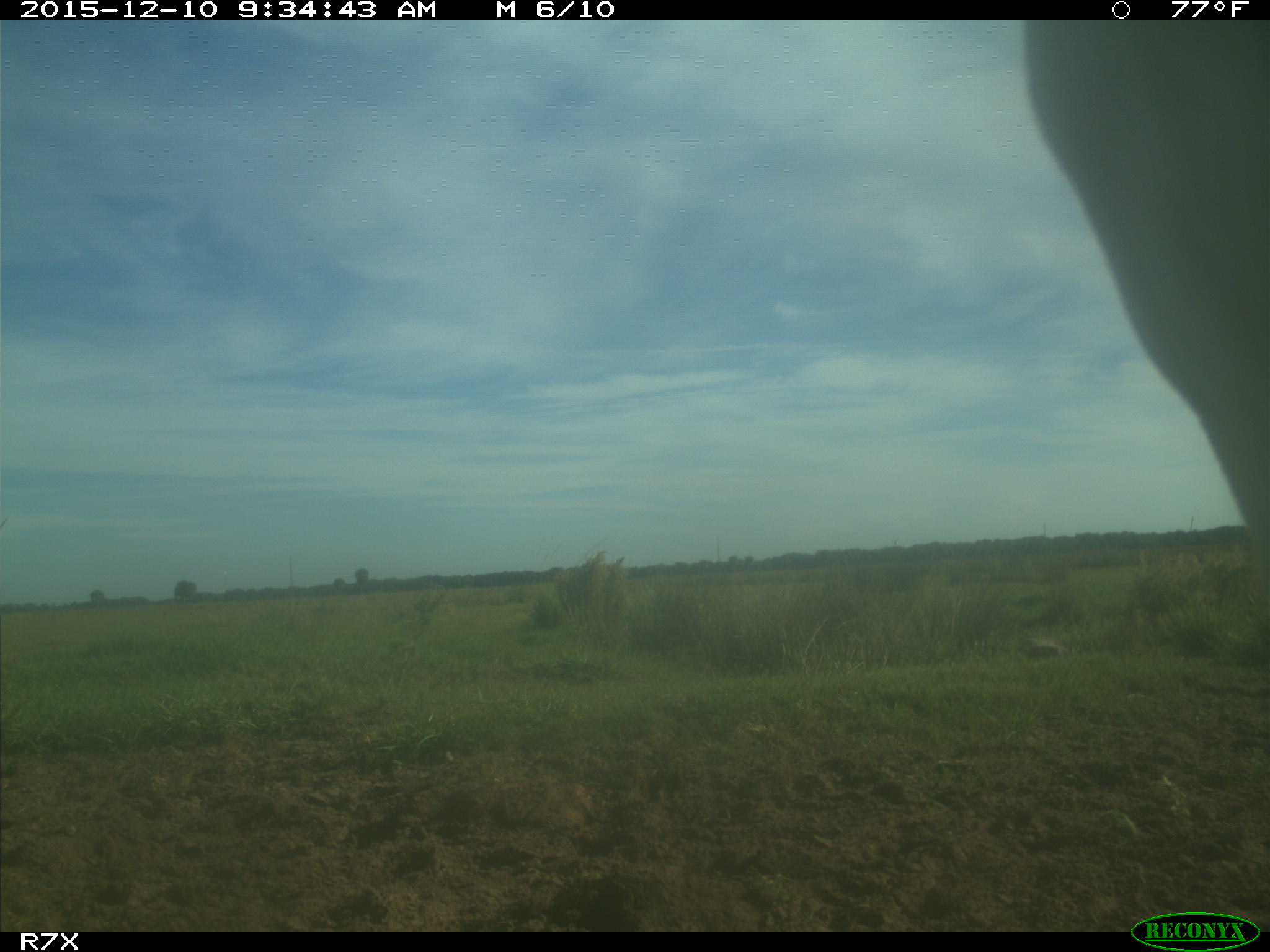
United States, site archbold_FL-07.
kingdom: Animalia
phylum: Chordata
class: Mammalia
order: Artiodactyla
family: Bovidae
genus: Bos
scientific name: Bos taurus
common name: domestic cow